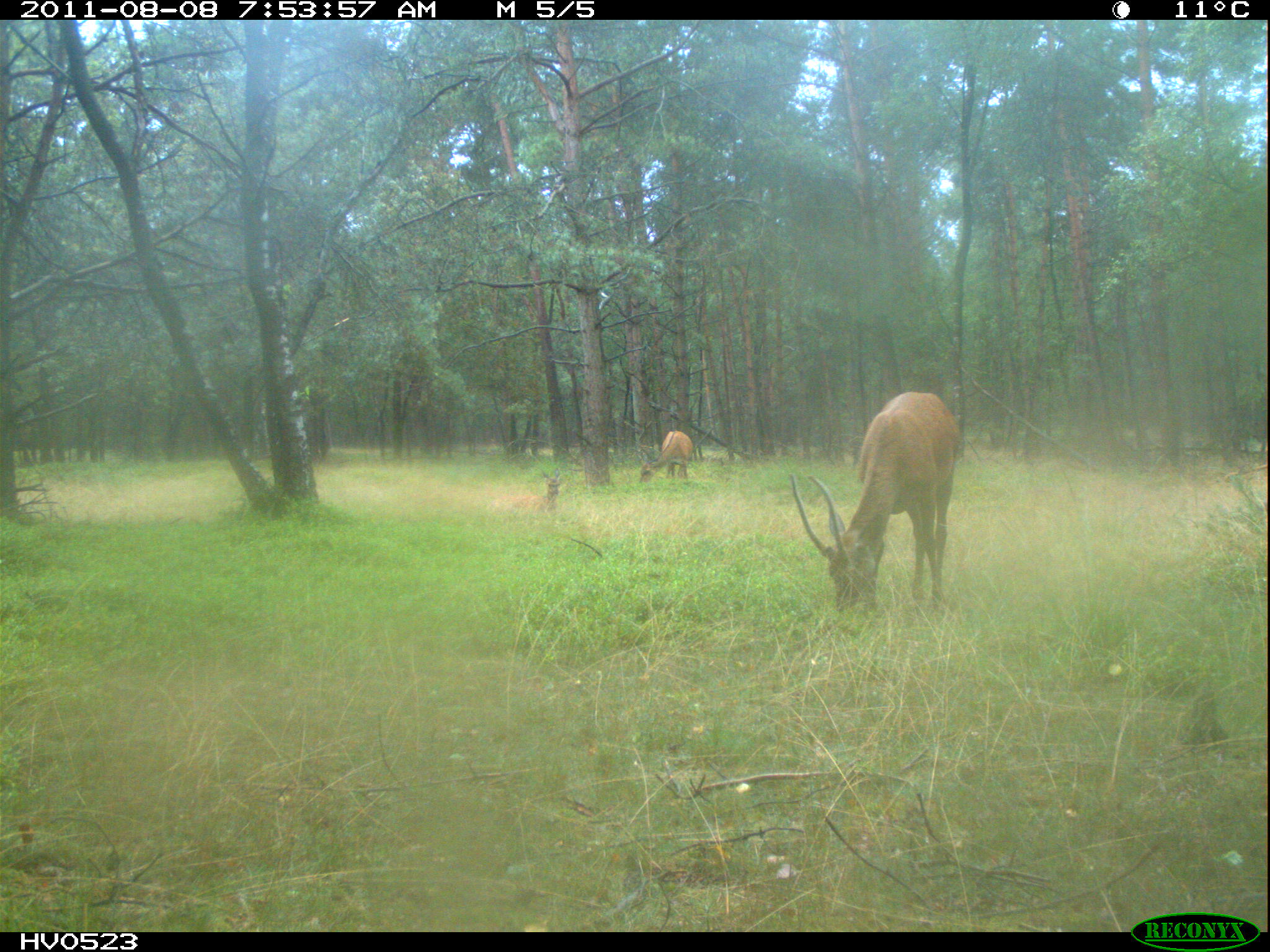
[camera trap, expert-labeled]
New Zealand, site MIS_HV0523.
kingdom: Animalia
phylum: Chordata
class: Mammalia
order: Artiodactyla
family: Cervidae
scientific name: Cervidae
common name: deer